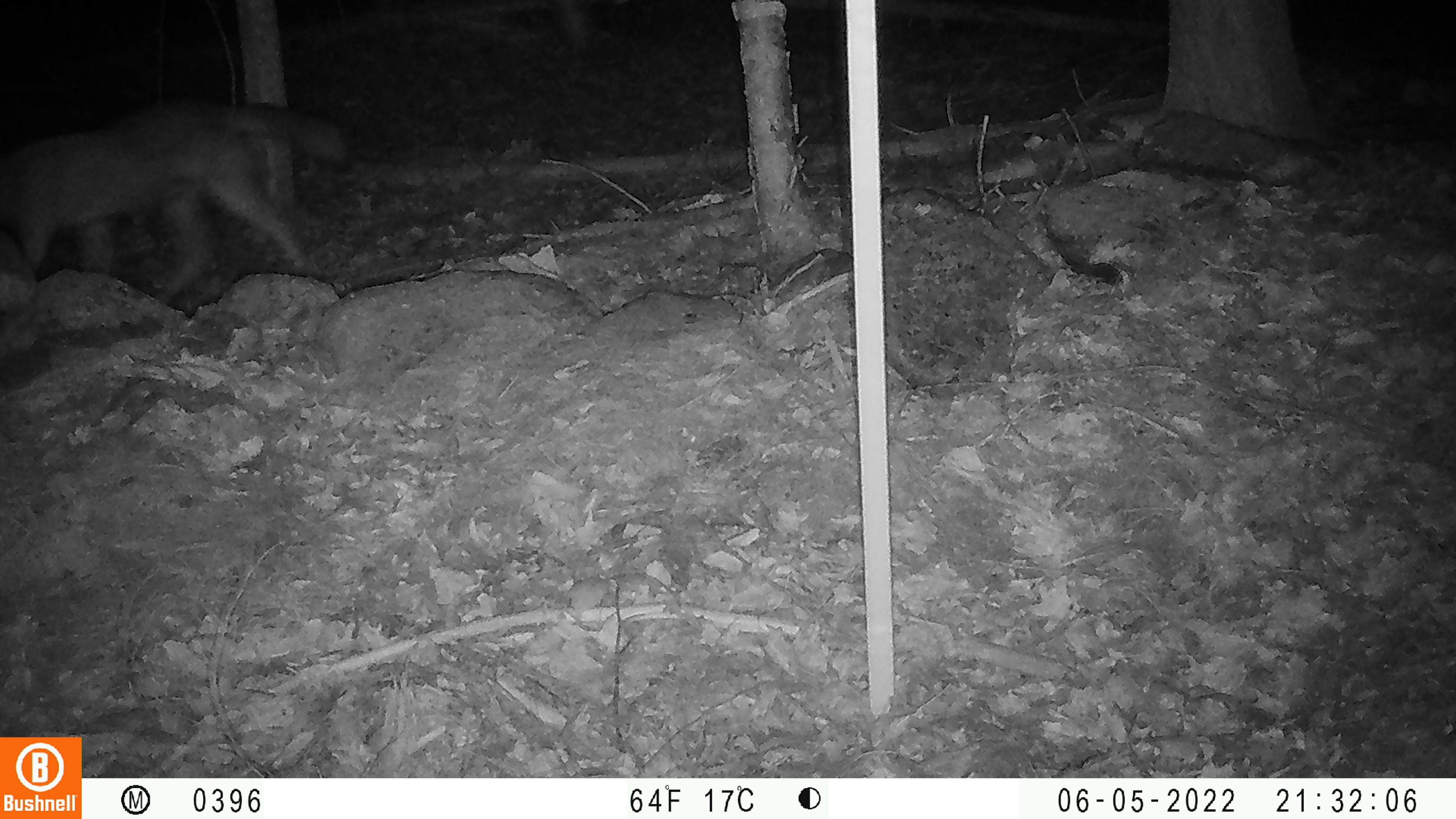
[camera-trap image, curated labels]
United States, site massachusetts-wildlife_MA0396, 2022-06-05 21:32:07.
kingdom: Animalia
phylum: Chordata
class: Mammalia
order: Carnivora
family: Canidae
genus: Canis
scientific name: Canis latrans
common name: coyote